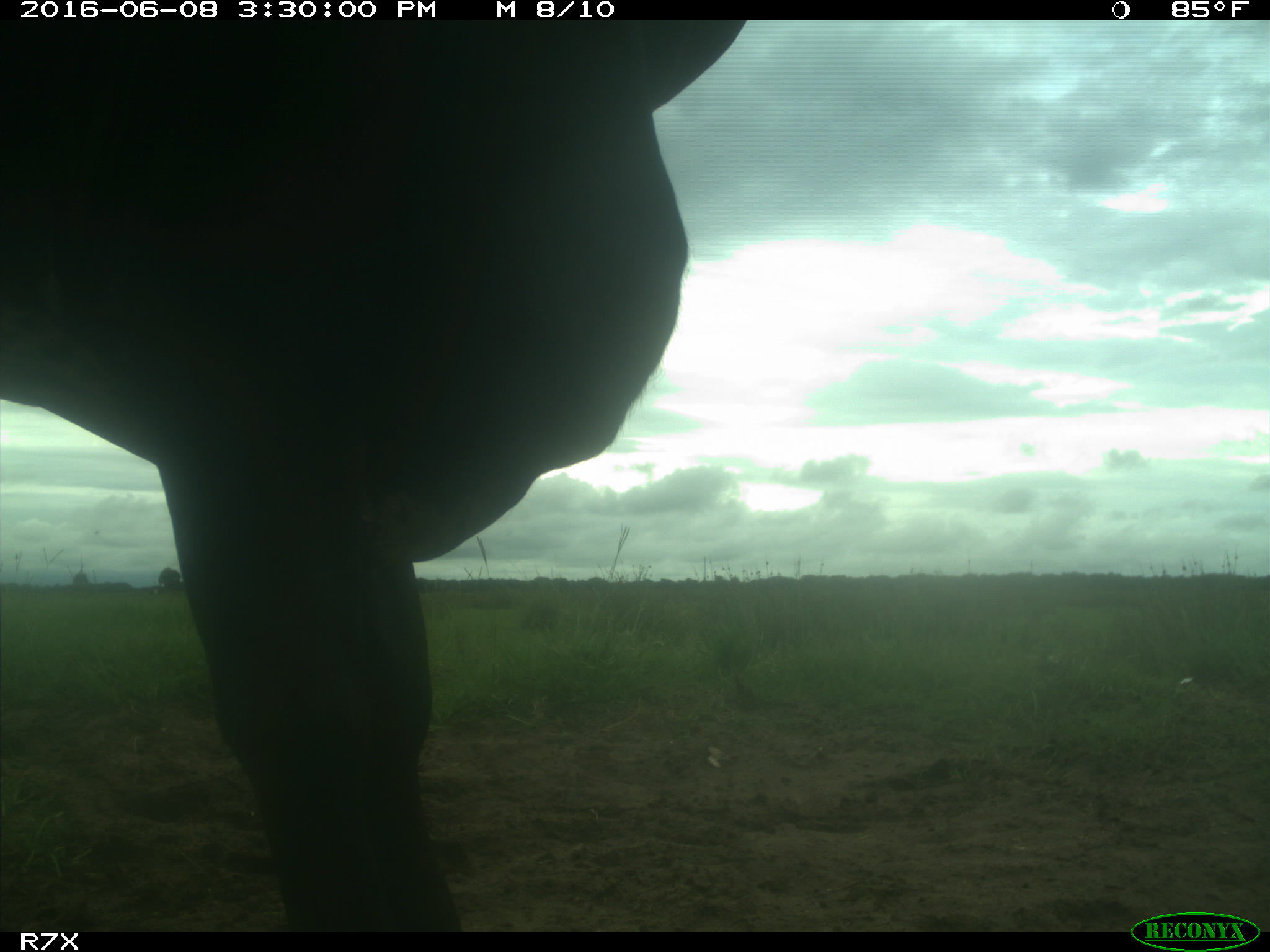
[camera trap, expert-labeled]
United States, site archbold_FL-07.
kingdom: Animalia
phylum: Chordata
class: Mammalia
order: Artiodactyla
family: Bovidae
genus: Bos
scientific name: Bos taurus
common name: domestic cow